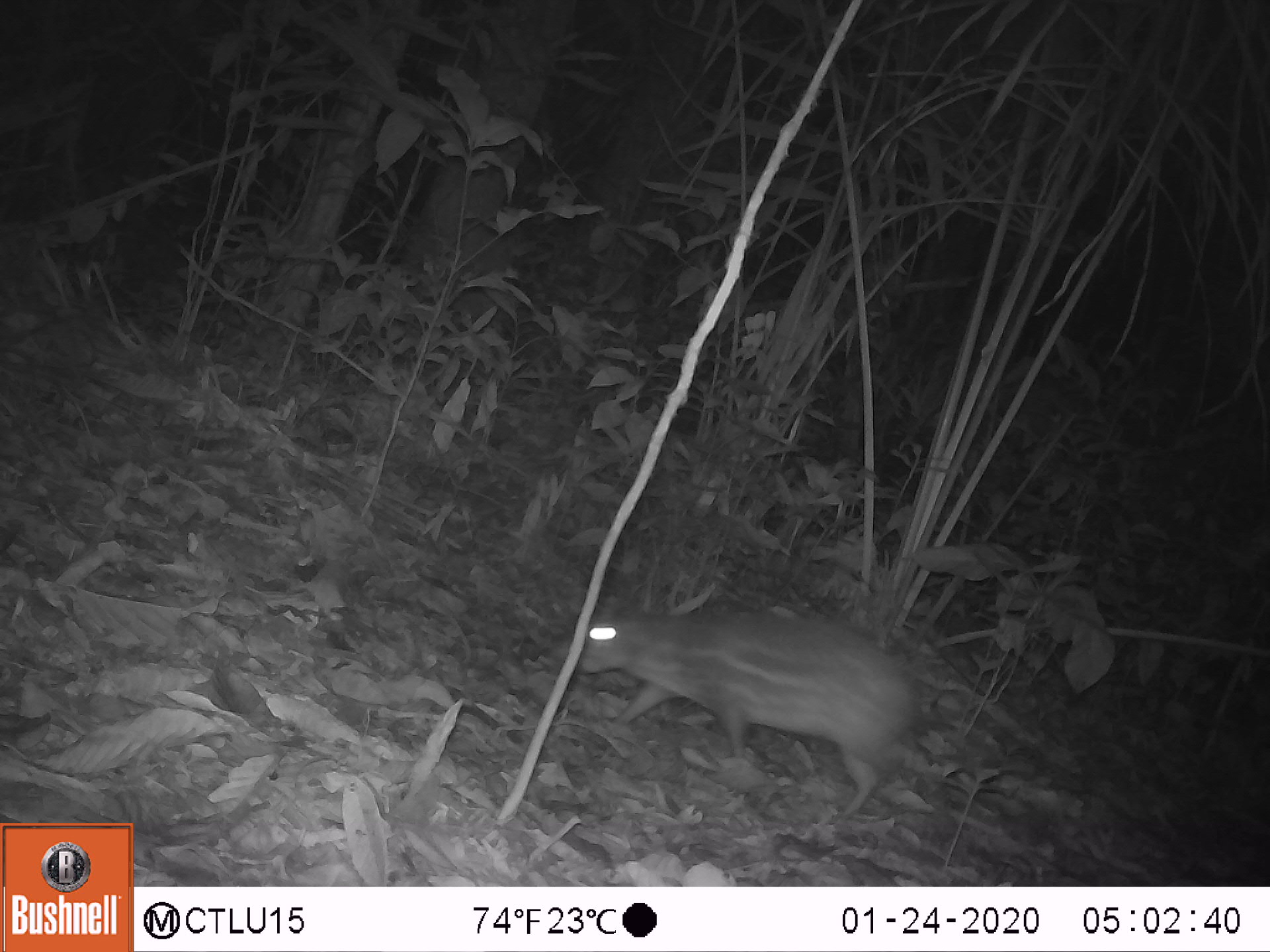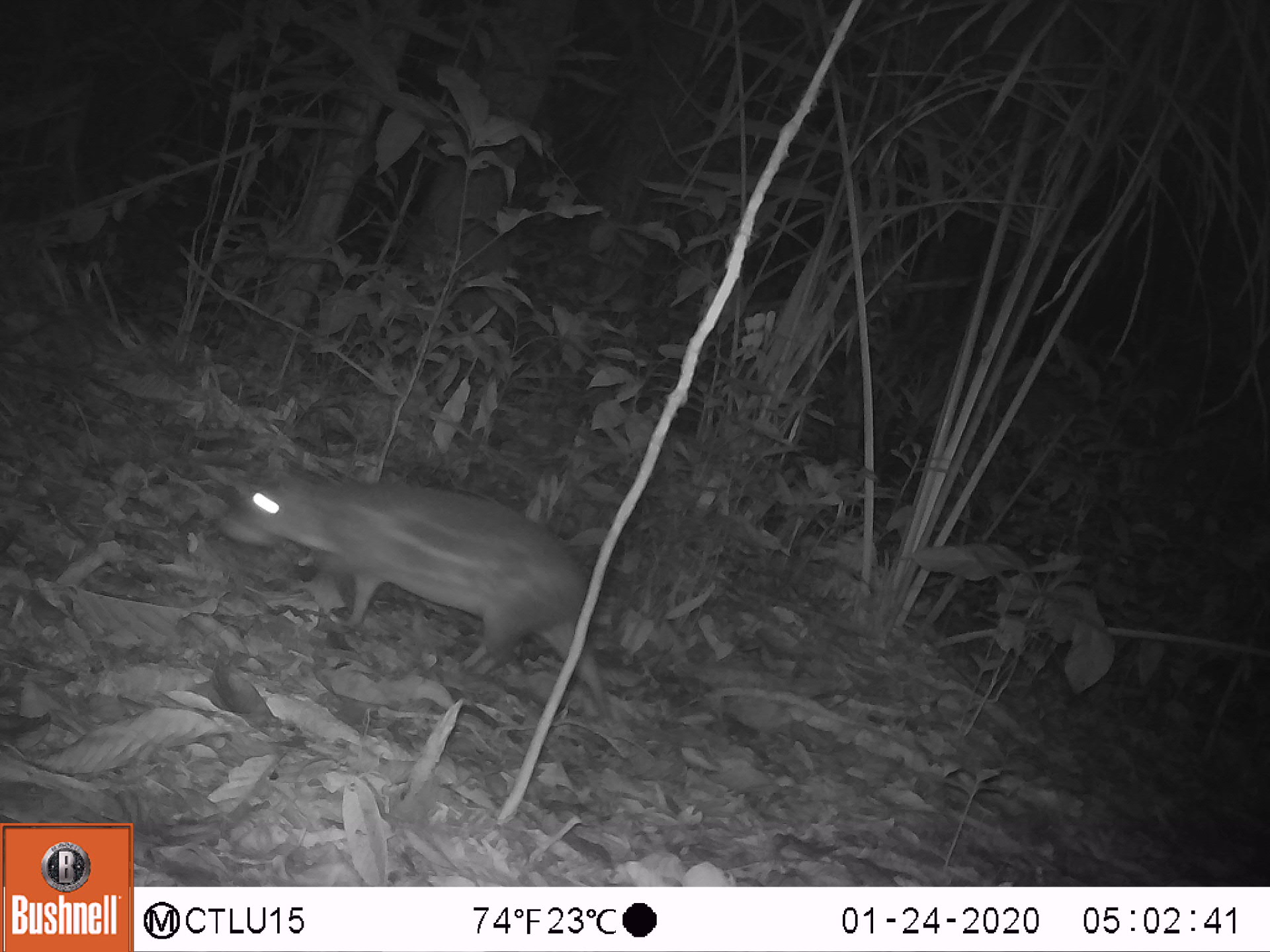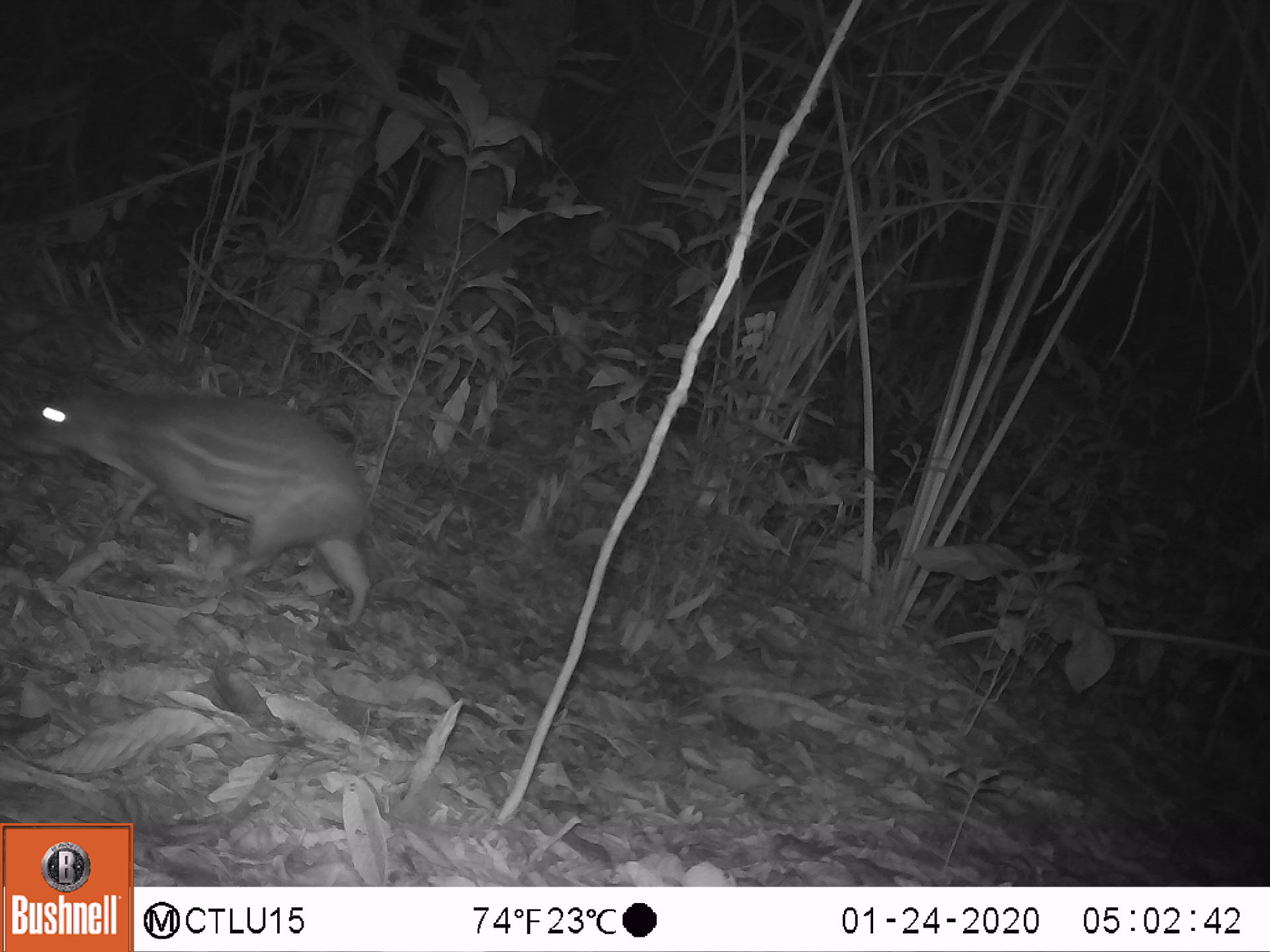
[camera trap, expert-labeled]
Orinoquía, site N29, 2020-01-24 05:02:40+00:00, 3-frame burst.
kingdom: Animalia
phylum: Chordata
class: Mammalia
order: Rodentia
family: Cuniculidae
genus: Cuniculus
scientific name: Cuniculus paca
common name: spotted paca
Spotted paca (Cuniculus paca).